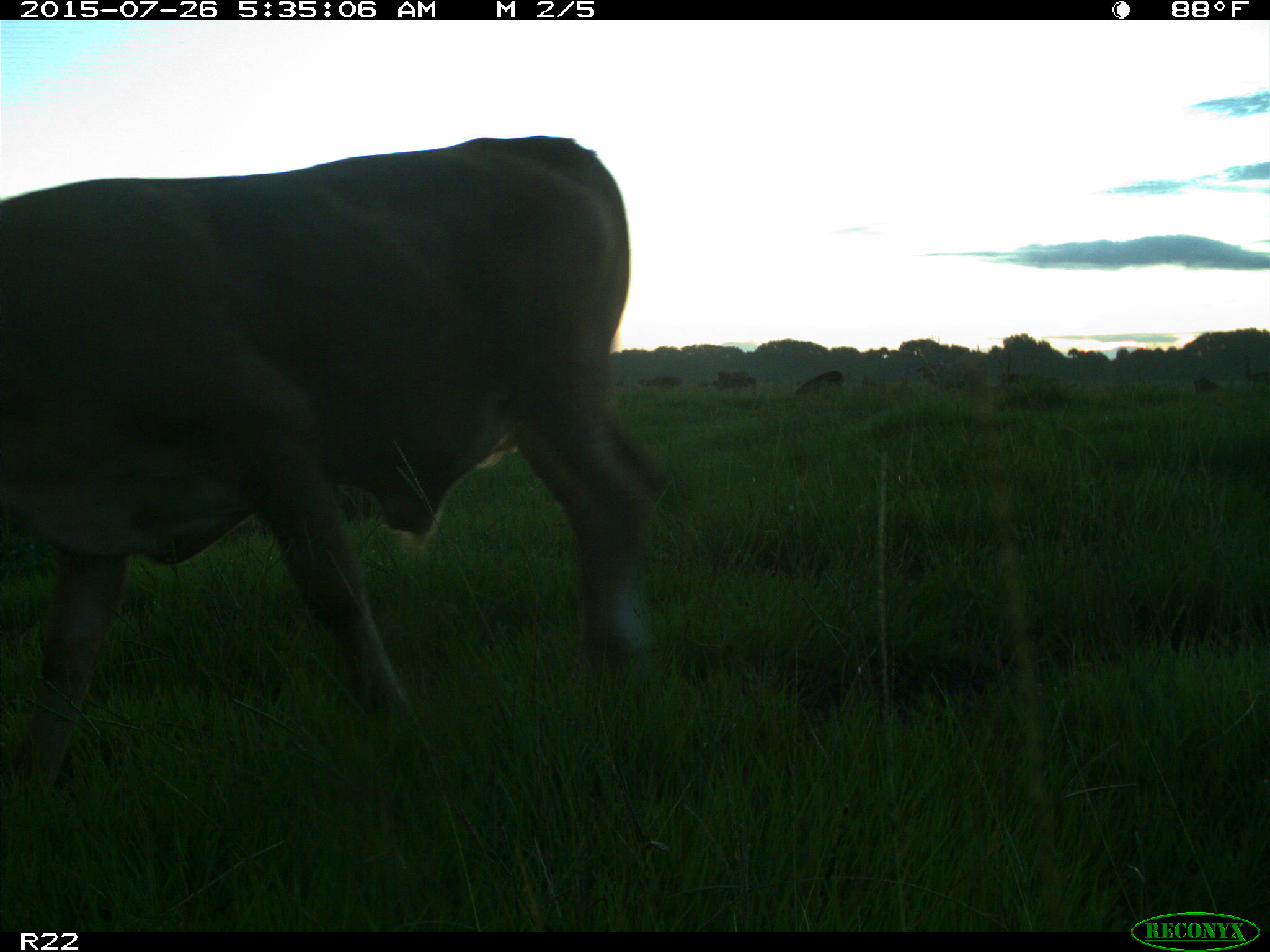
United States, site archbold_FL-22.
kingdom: Animalia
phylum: Chordata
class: Mammalia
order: Artiodactyla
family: Bovidae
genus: Bos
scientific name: Bos taurus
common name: domestic cow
Bos taurus (domestic cow).